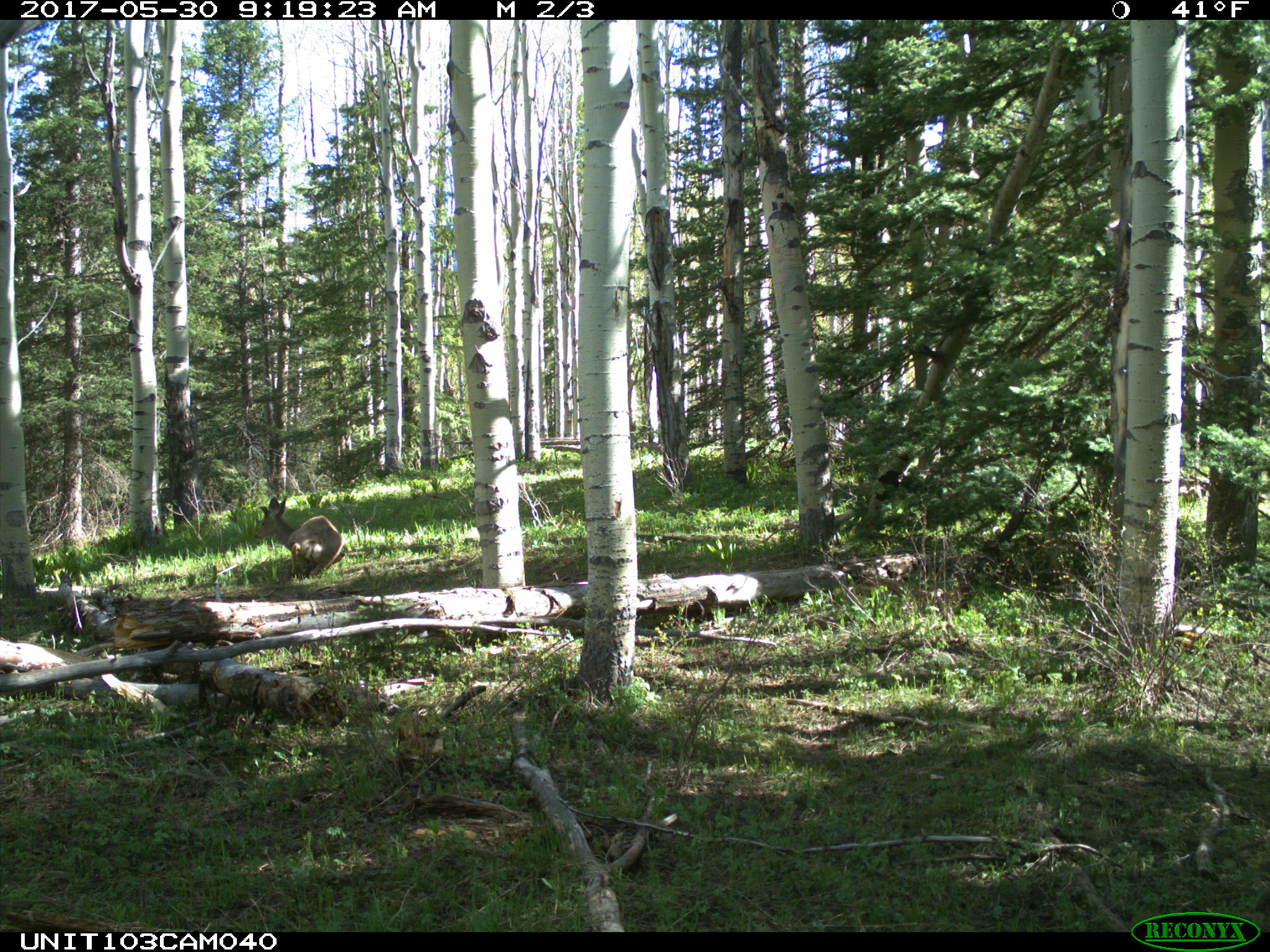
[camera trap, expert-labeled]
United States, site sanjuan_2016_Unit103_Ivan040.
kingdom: Animalia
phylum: Chordata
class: Mammalia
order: Artiodactyla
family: Cervidae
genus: Odocoileus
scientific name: Odocoileus hemionus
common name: mule deer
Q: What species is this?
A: Odocoileus hemionus (mule deer).